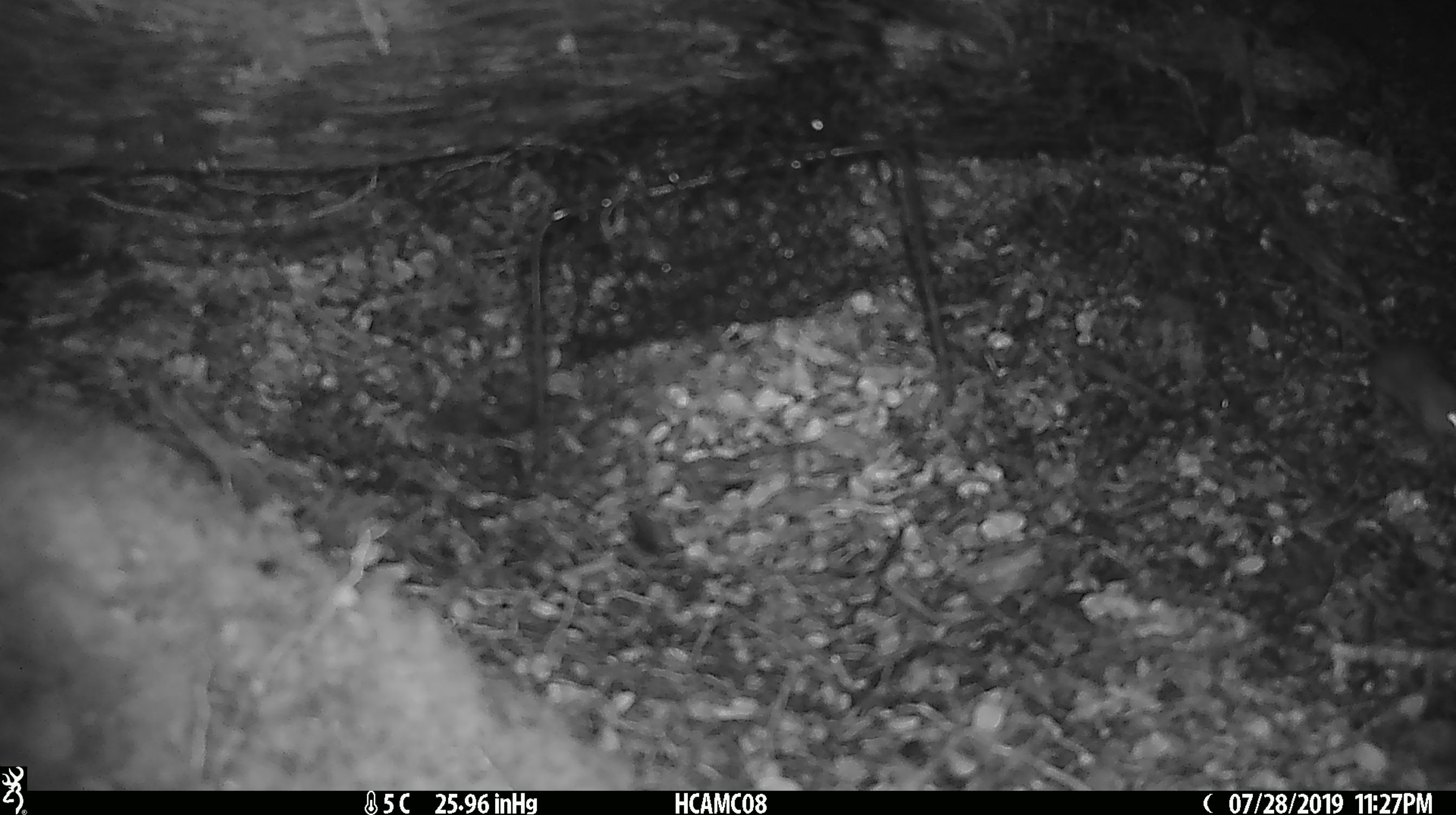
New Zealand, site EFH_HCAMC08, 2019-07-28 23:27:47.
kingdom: Animalia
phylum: Chordata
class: Mammalia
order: Rodentia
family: Muridae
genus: Mus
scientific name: Mus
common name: mouse